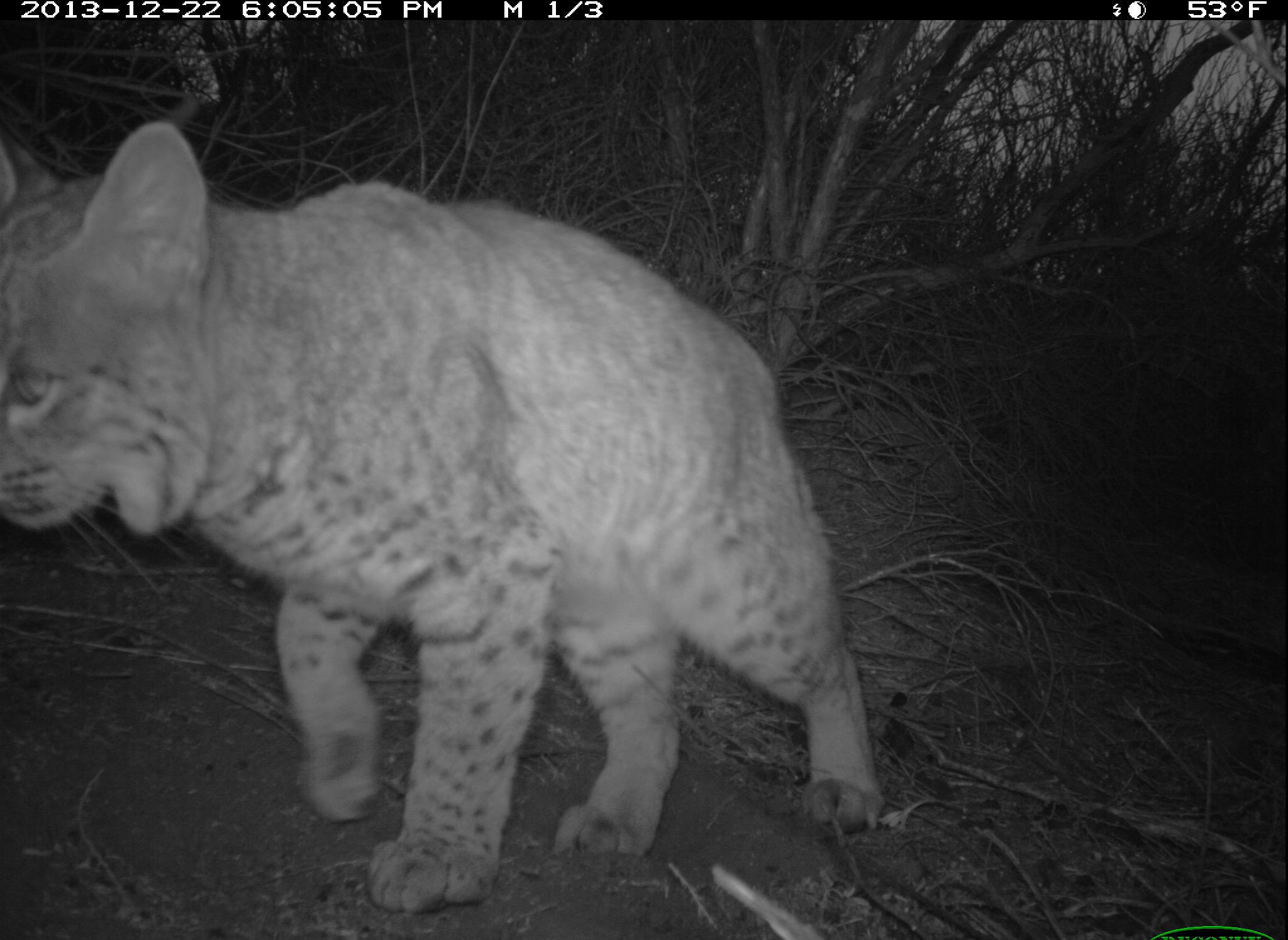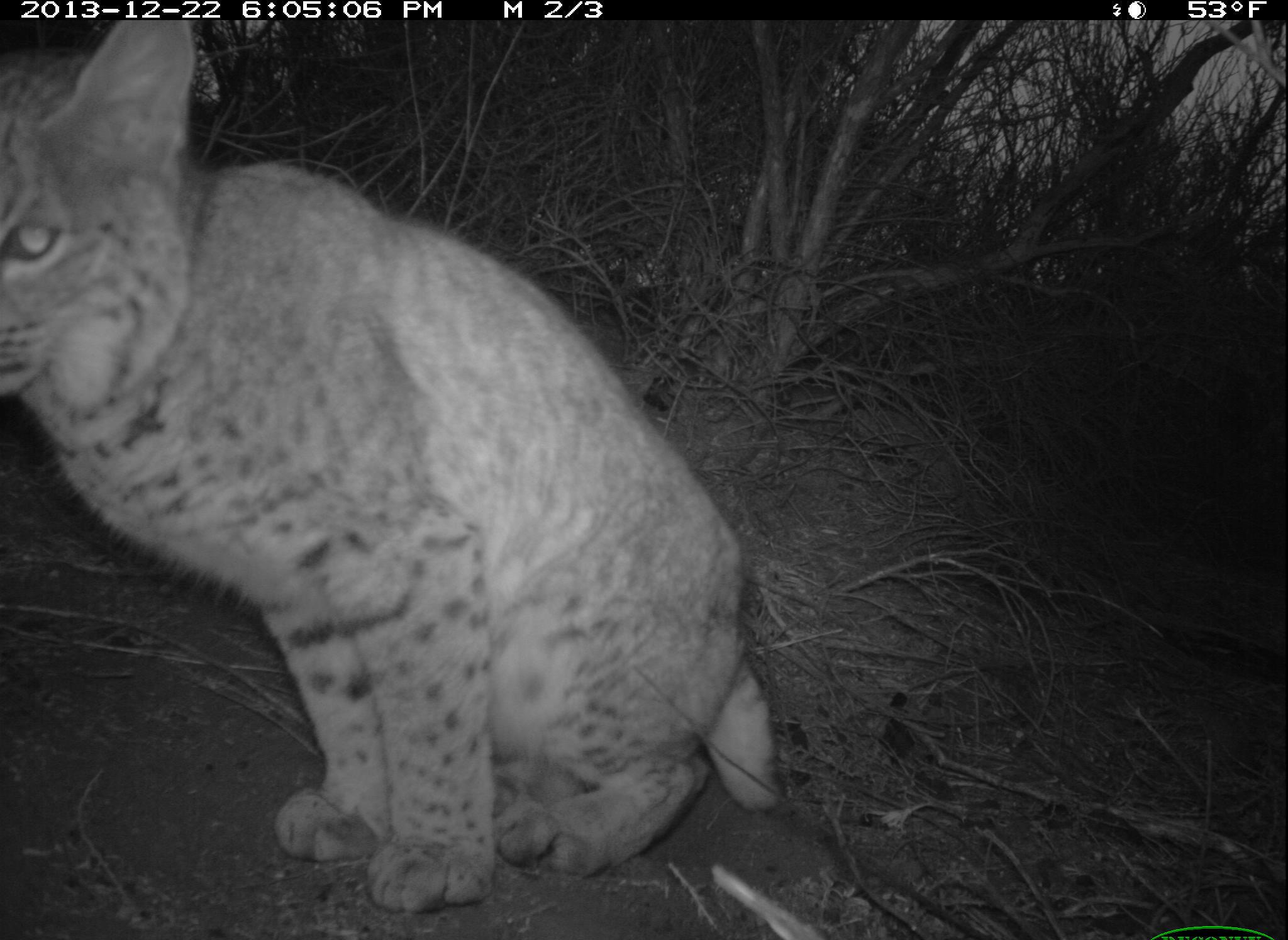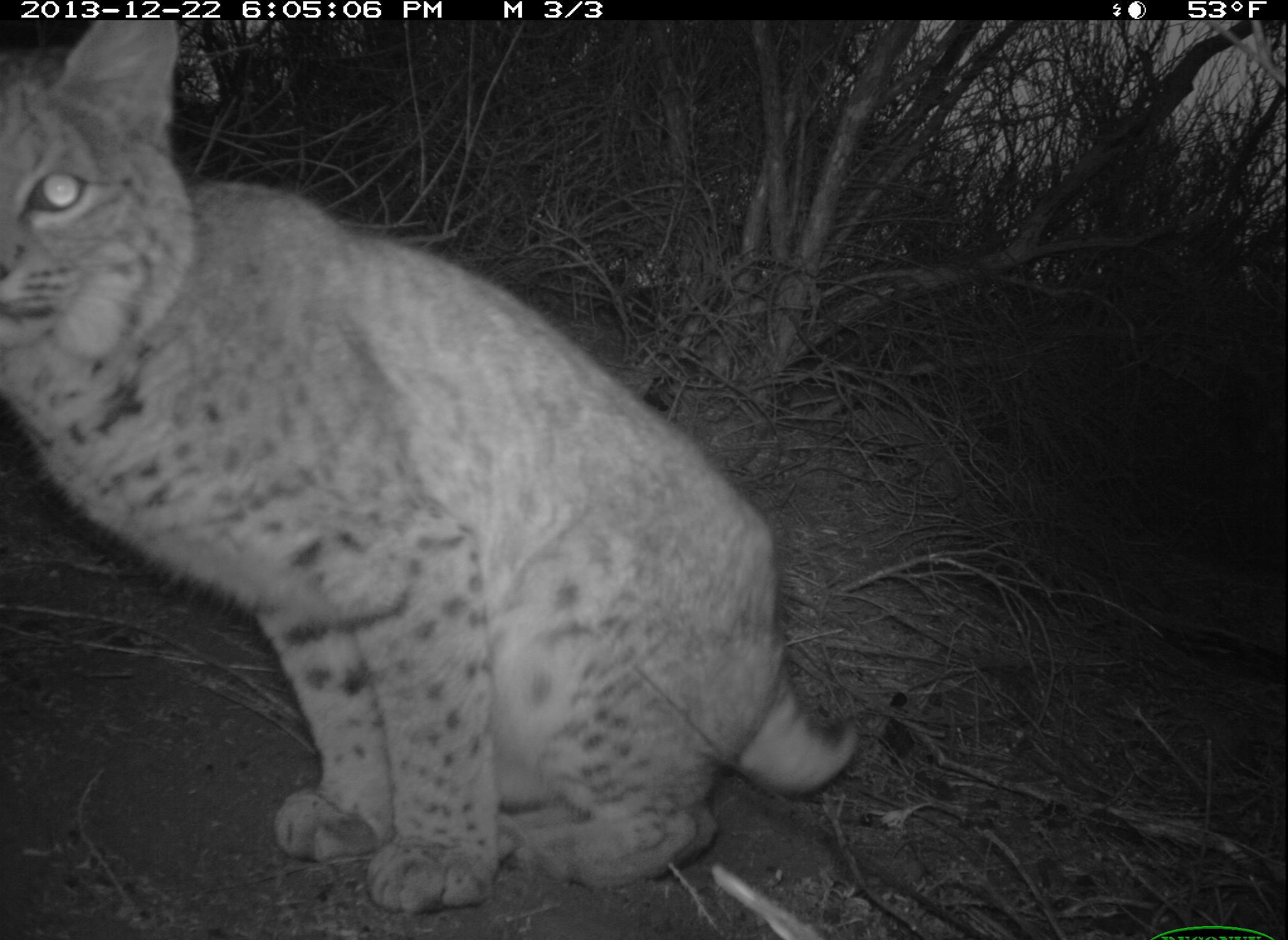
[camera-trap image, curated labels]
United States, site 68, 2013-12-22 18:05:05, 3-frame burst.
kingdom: Animalia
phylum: Chordata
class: Mammalia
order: Carnivora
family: Felidae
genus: Lynx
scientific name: Lynx rufus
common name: bobcat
Bobcat (Lynx rufus).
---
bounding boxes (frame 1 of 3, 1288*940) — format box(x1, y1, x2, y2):
bobcat: box(0, 119, 886, 911)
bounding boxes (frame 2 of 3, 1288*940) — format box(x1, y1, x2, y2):
bobcat: box(0, 18, 780, 918)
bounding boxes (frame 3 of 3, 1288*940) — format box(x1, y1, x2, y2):
bobcat: box(4, 20, 862, 909)